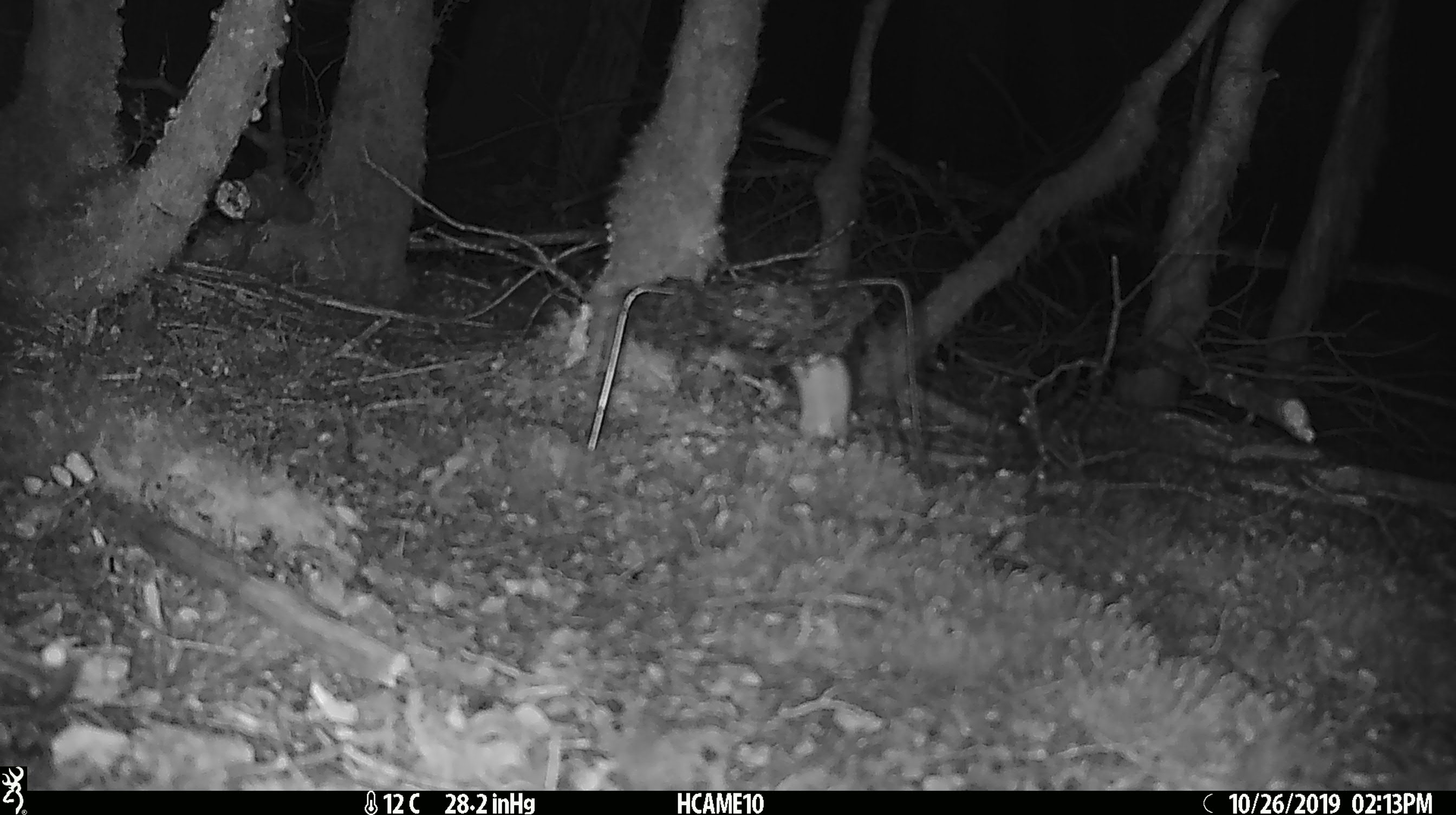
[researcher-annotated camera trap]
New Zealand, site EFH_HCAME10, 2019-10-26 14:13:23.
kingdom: Animalia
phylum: Chordata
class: Mammalia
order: Rodentia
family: Muridae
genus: Mus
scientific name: Mus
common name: mouse